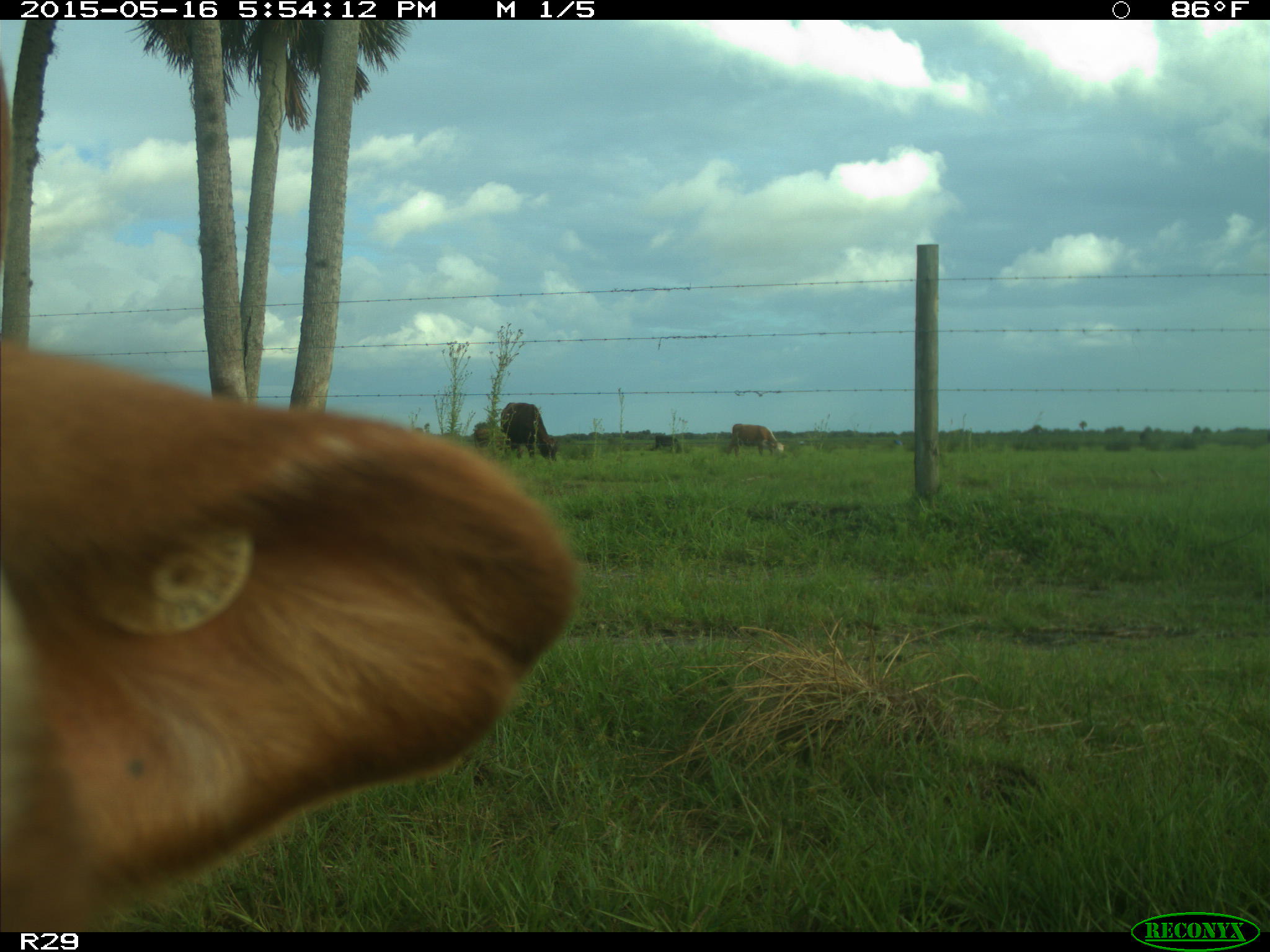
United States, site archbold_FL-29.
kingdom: Animalia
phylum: Chordata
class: Mammalia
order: Artiodactyla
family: Bovidae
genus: Bos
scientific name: Bos taurus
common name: domestic cow